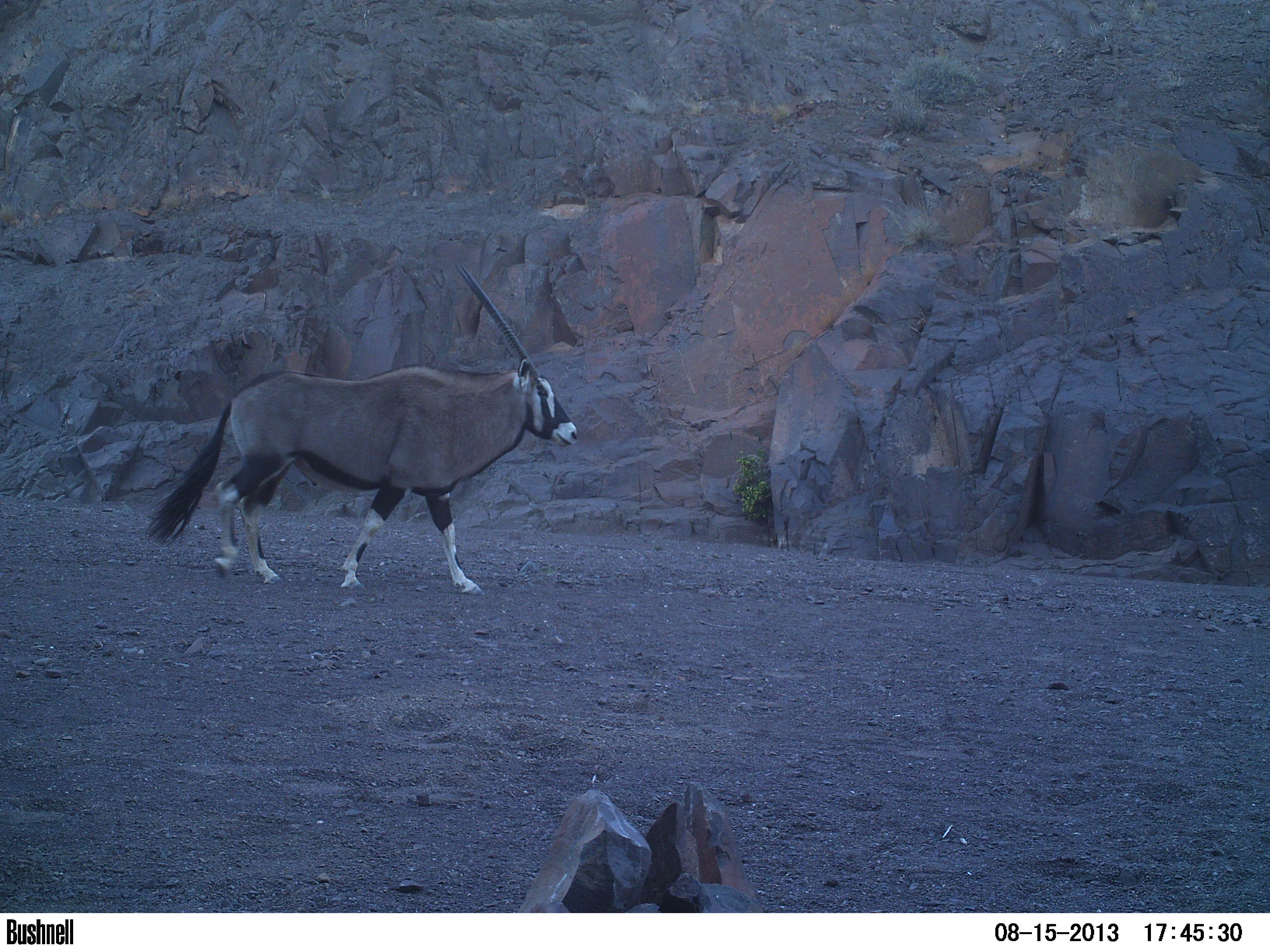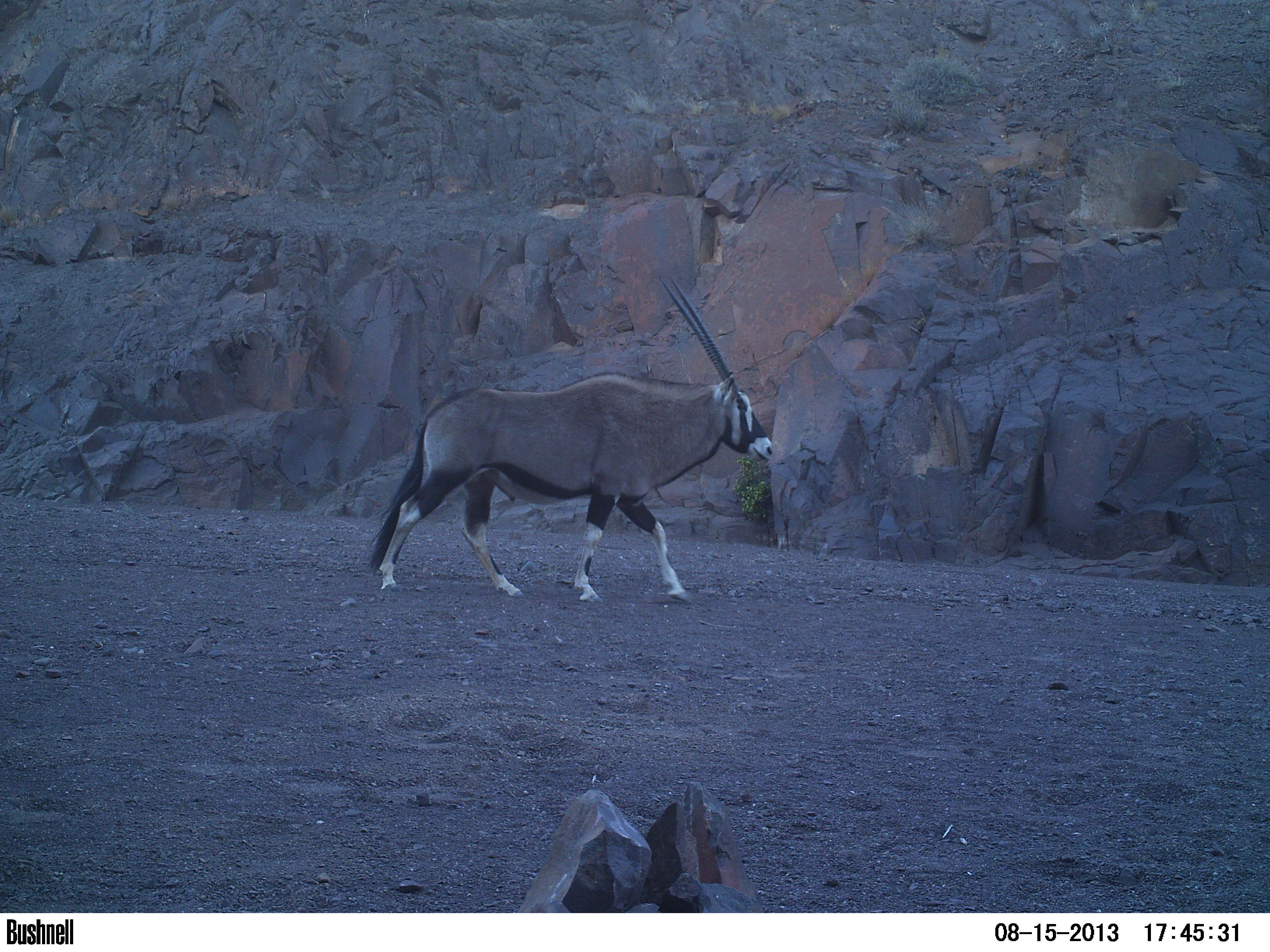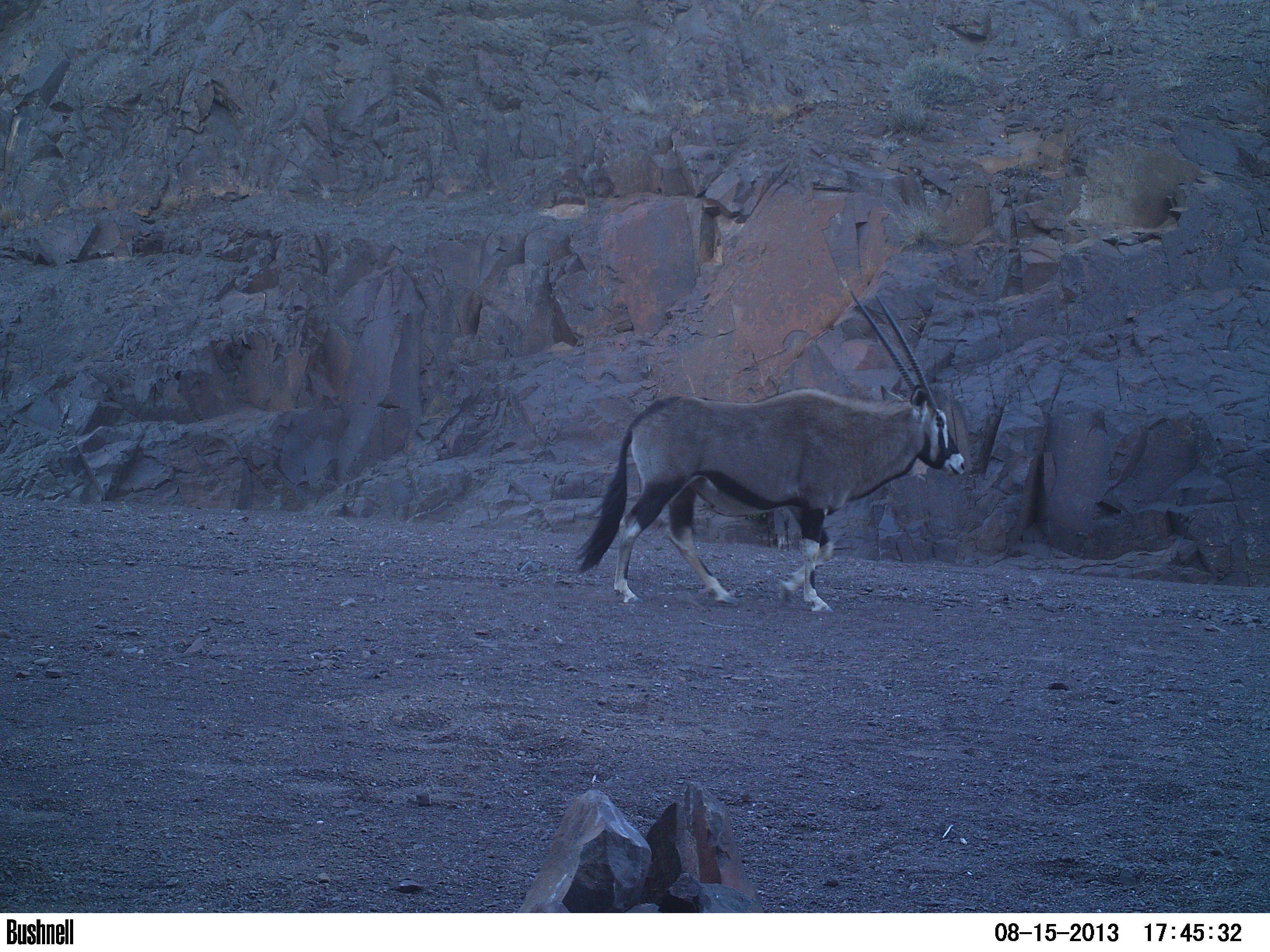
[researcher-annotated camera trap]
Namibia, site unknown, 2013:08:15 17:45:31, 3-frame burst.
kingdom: Animalia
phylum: Chordata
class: Mammalia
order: Artiodactyla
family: Bovidae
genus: Oryx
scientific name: Oryx gazella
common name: gemsbok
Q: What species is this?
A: Oryx gazella (gemsbok).